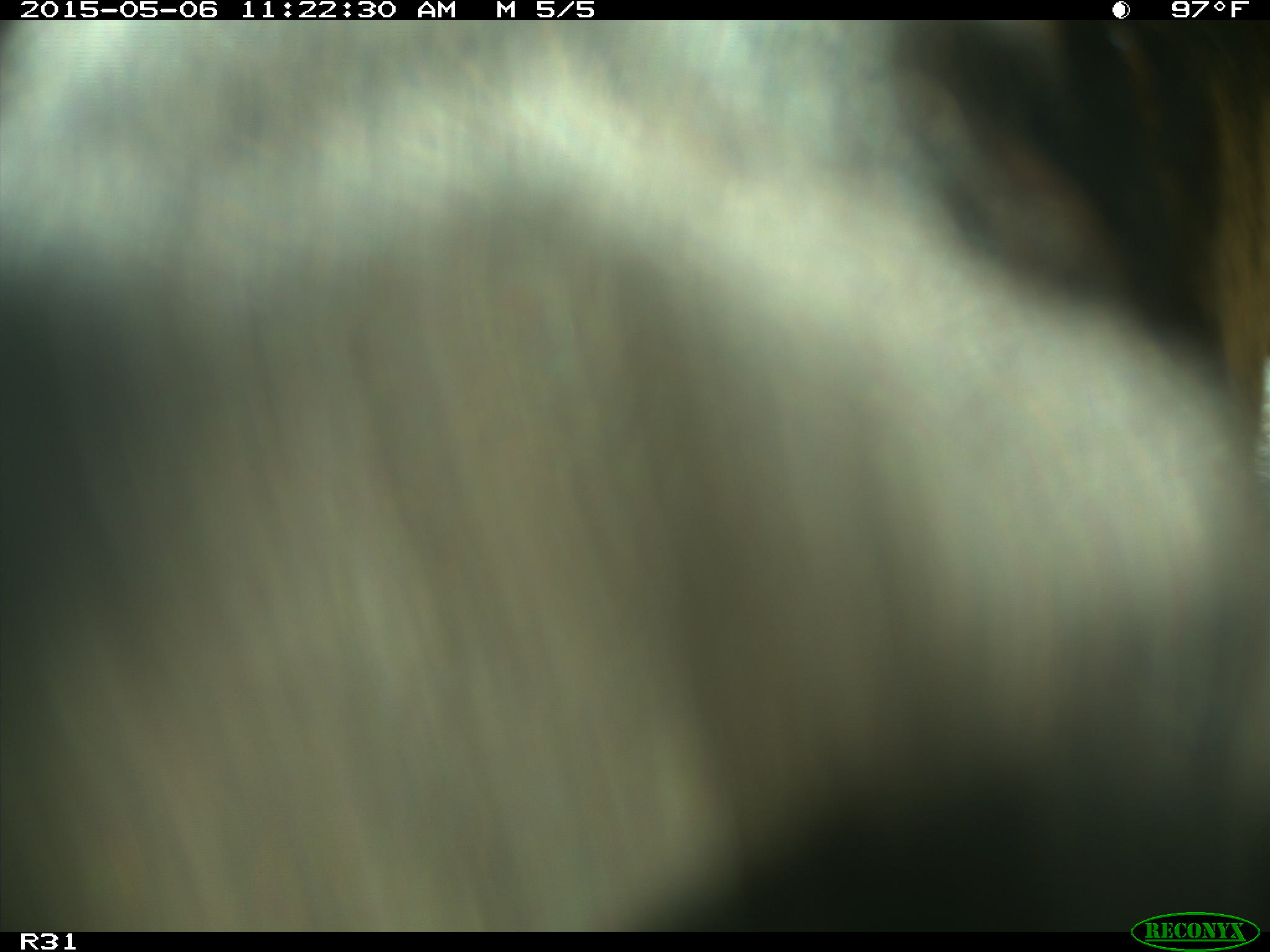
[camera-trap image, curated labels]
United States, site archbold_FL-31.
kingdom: Animalia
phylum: Chordata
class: Mammalia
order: Artiodactyla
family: Bovidae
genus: Bos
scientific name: Bos taurus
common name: domestic cow